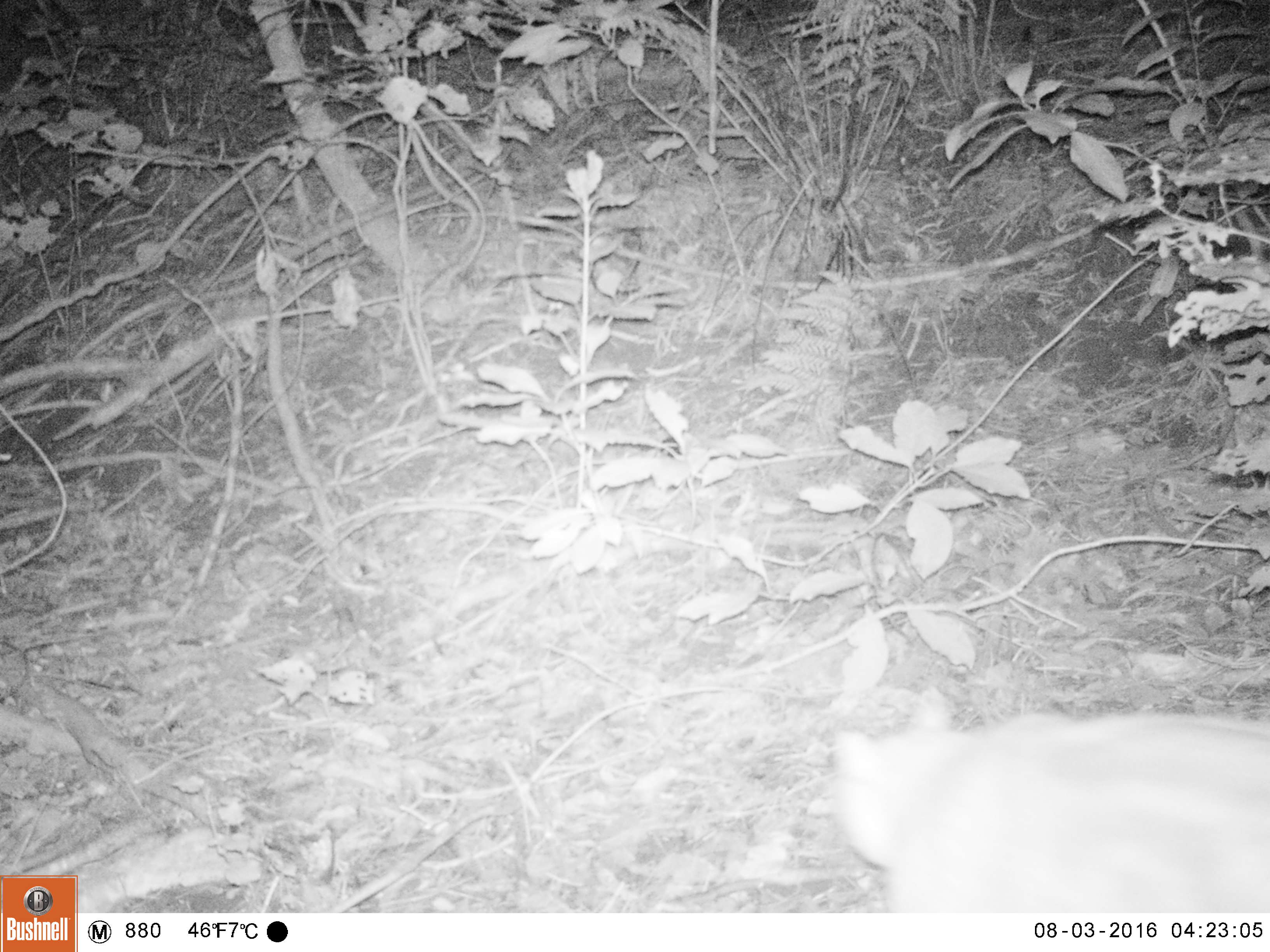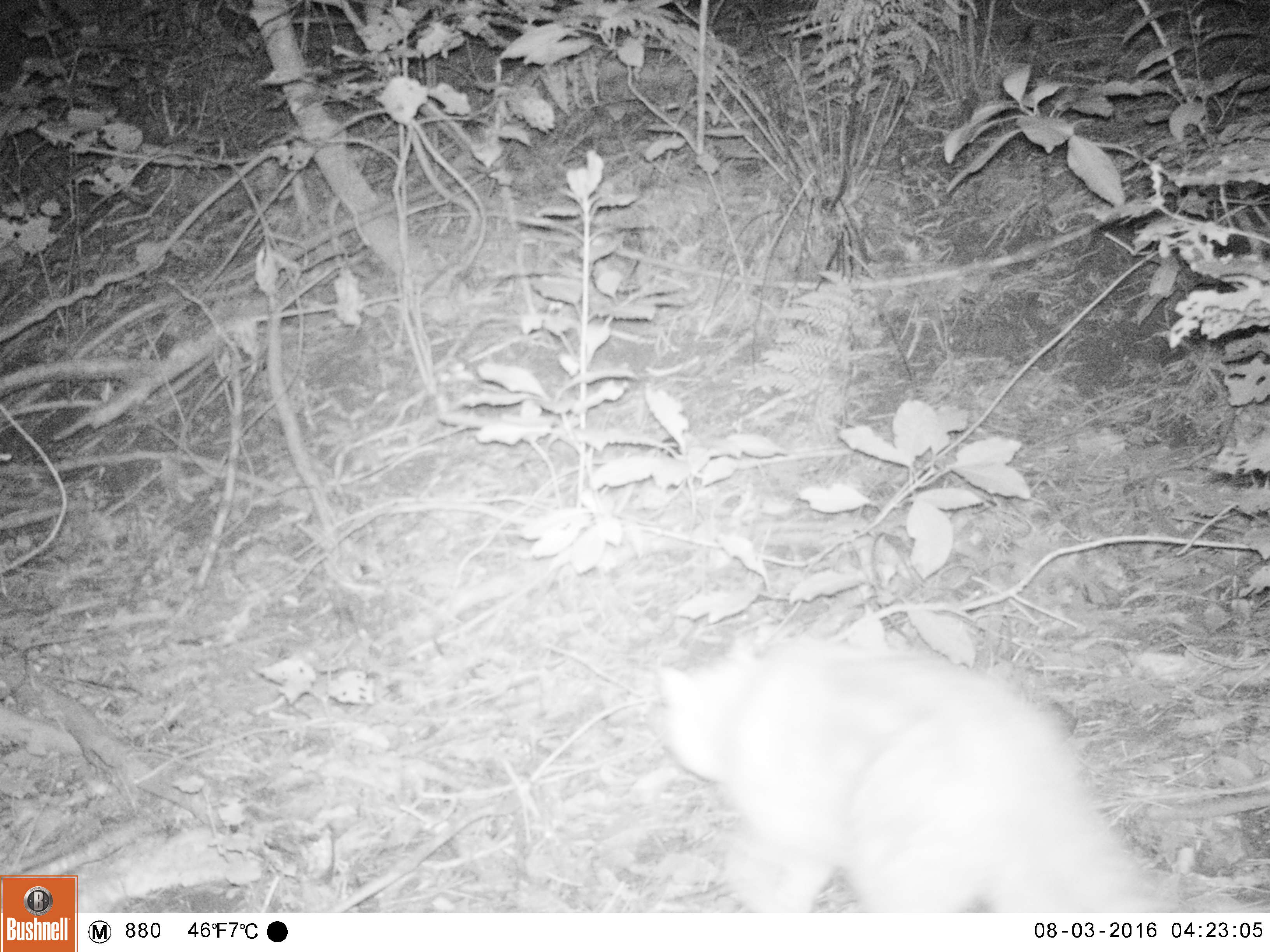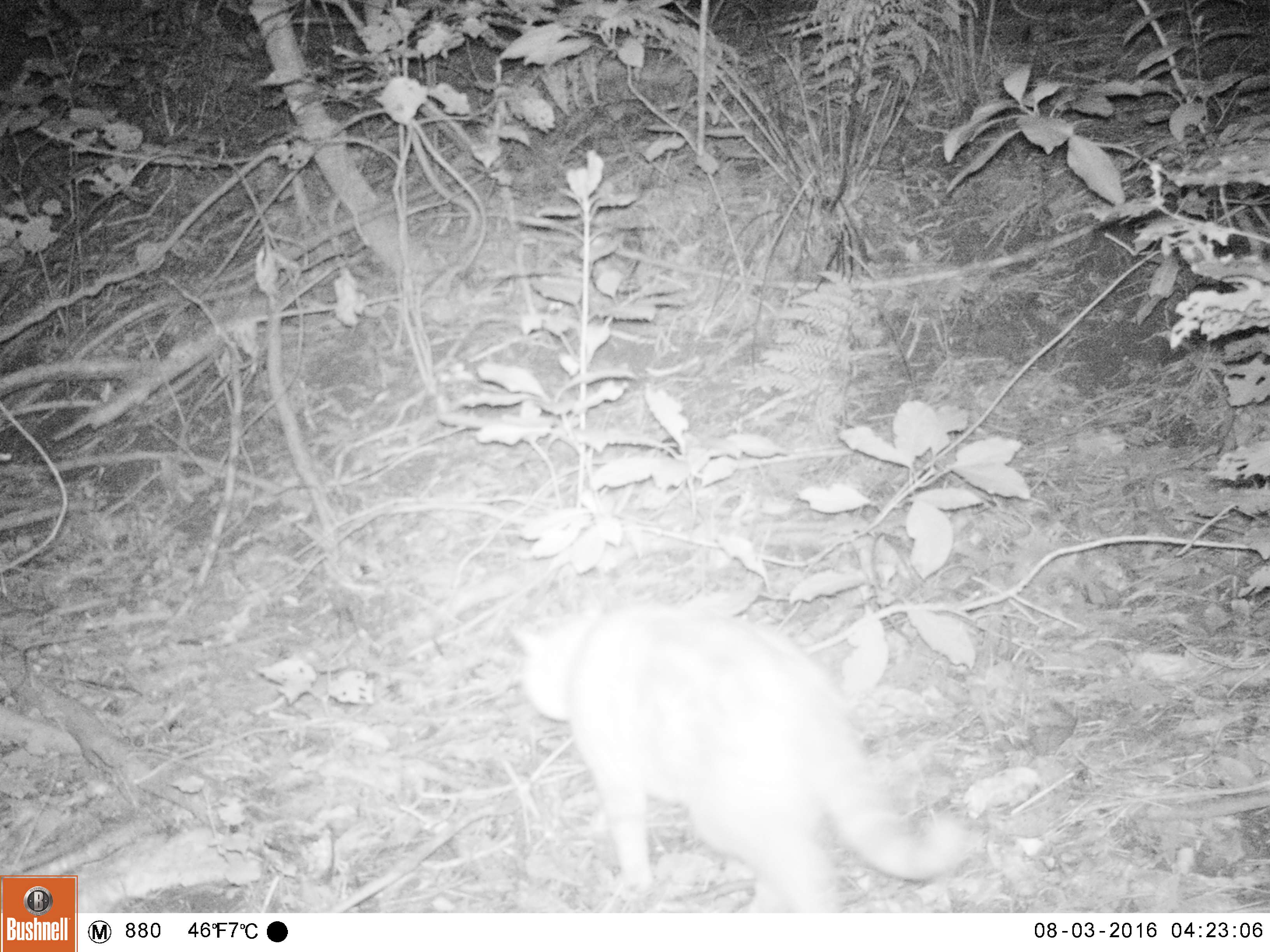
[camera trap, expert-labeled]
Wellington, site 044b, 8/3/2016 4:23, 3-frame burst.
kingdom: Animalia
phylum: Chordata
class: Mammalia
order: Carnivora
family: Felidae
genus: Felis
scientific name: Felis catus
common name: cat